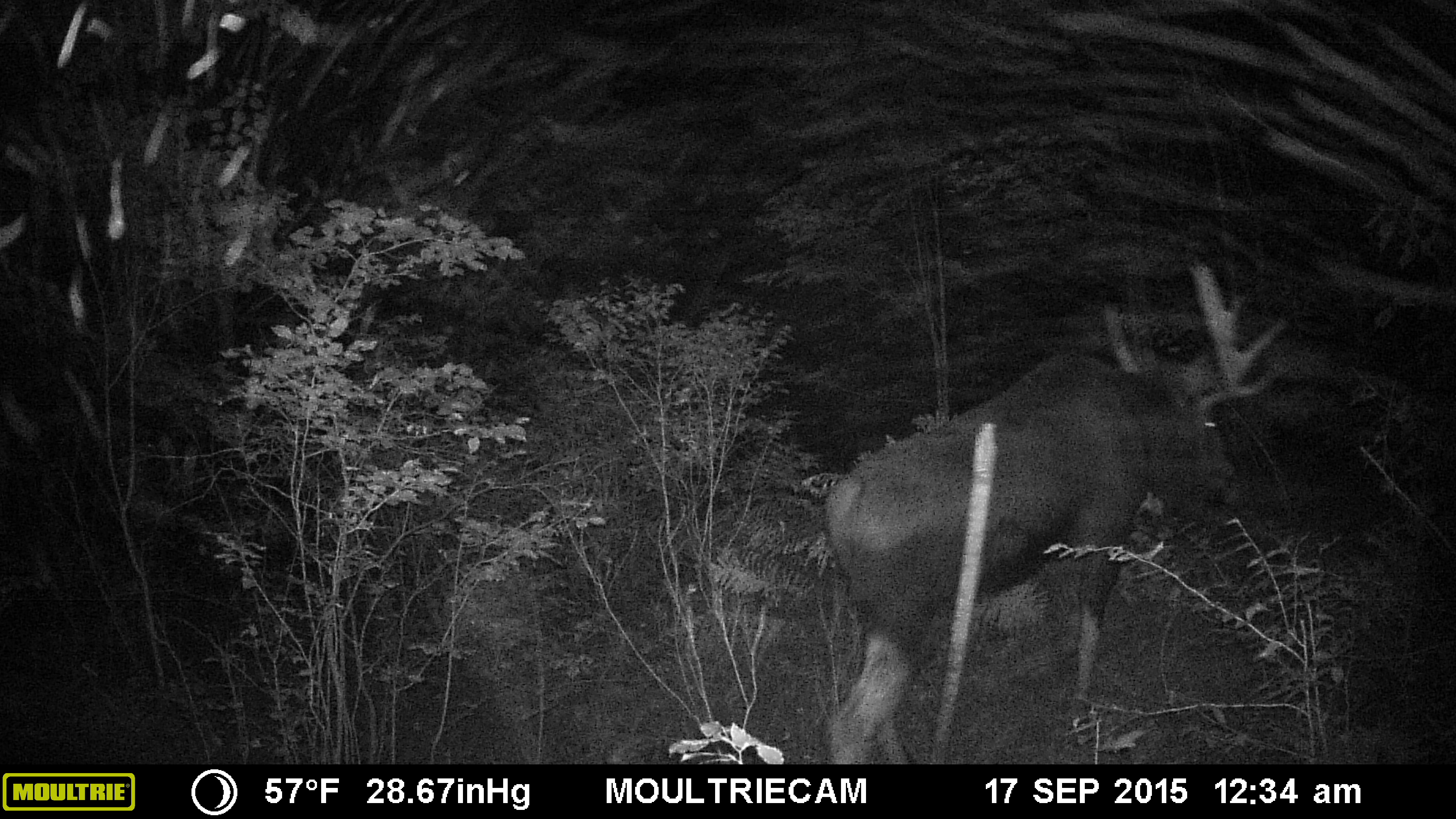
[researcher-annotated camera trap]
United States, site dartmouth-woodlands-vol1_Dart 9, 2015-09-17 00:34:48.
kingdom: Animalia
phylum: Chordata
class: Mammalia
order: Artiodactyla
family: Cervidae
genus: Alces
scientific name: Alces alces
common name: moose